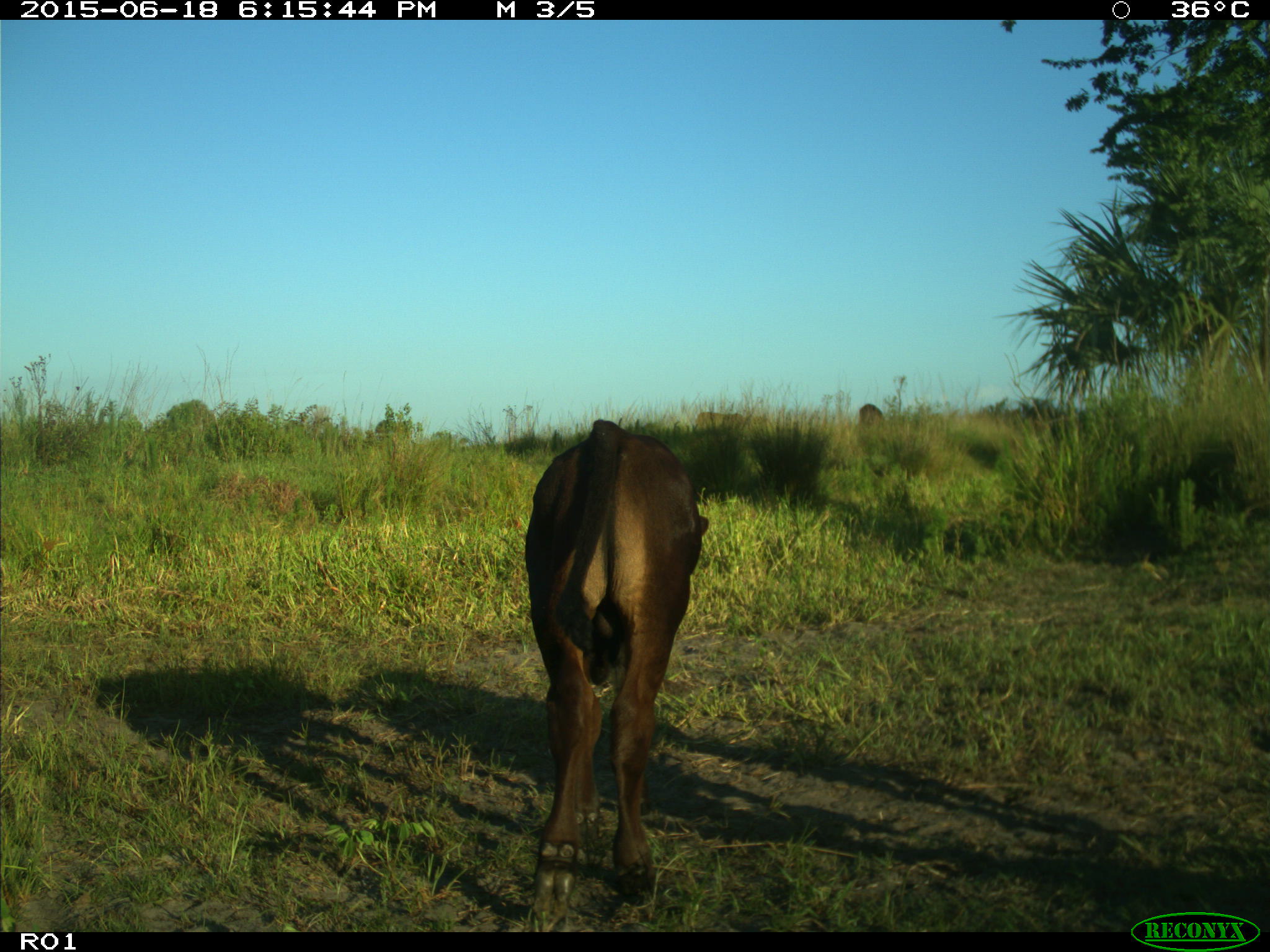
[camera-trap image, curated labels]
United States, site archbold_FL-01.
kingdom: Animalia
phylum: Chordata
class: Mammalia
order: Artiodactyla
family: Bovidae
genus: Bos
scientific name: Bos taurus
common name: domestic cow